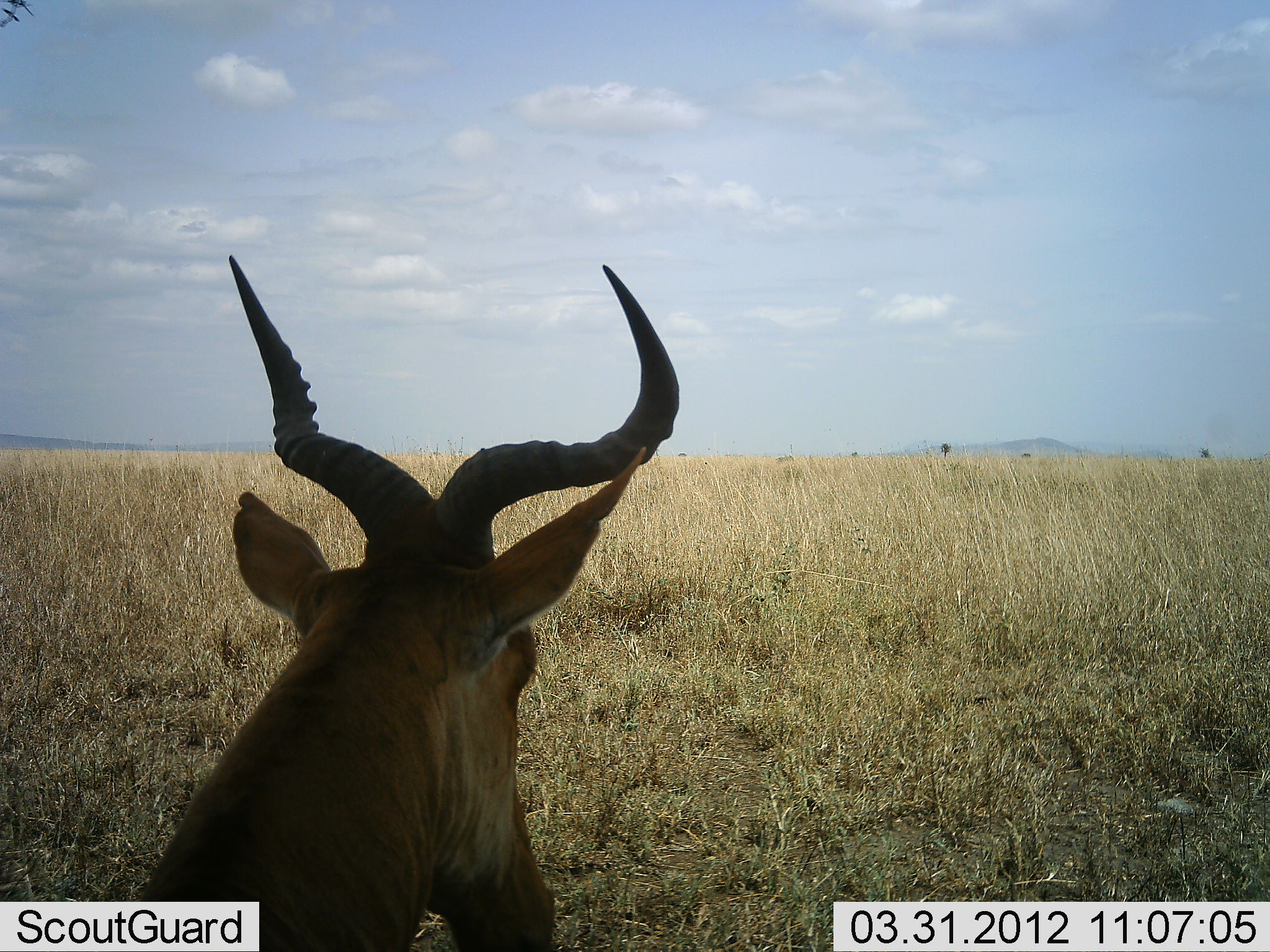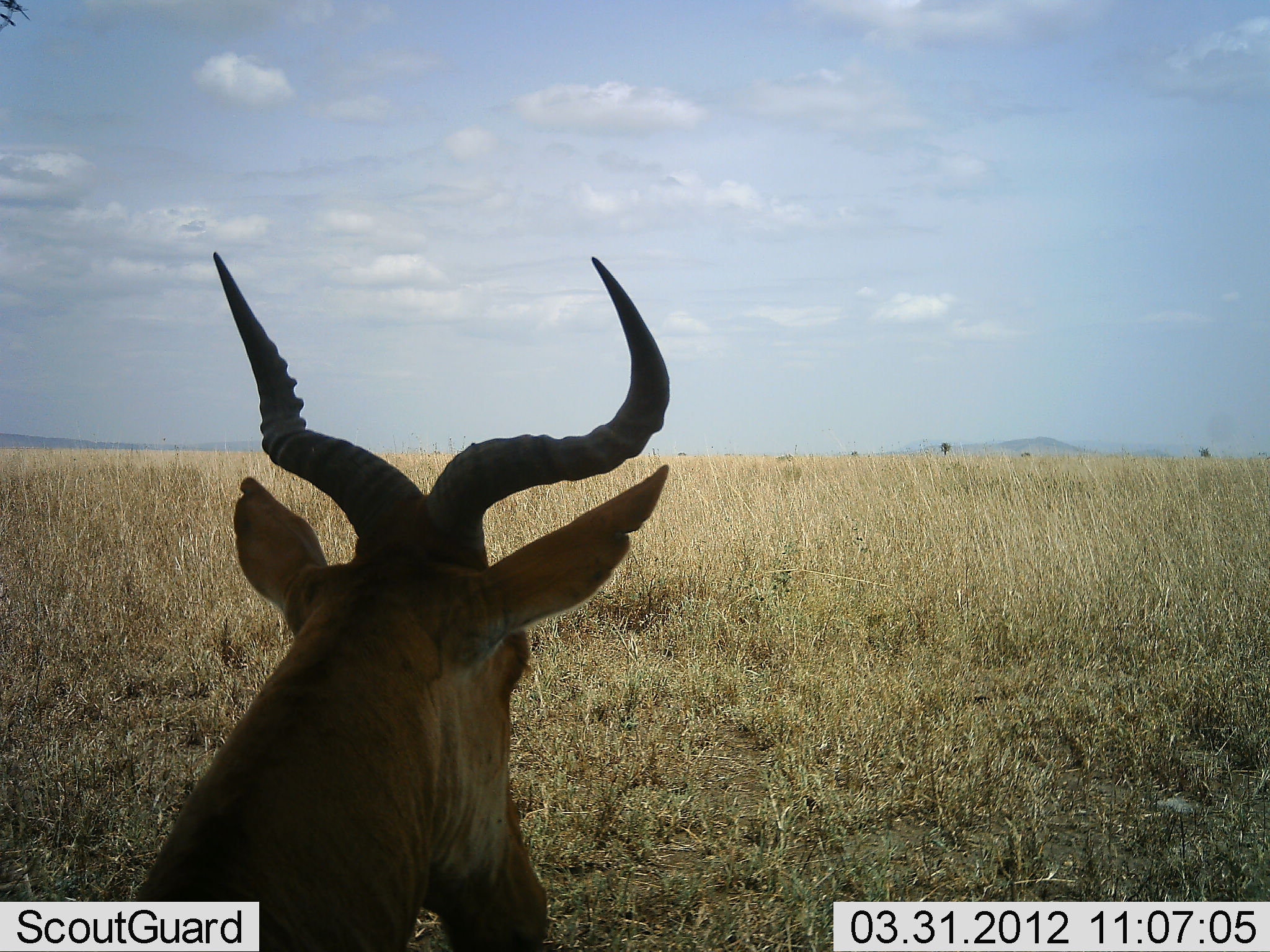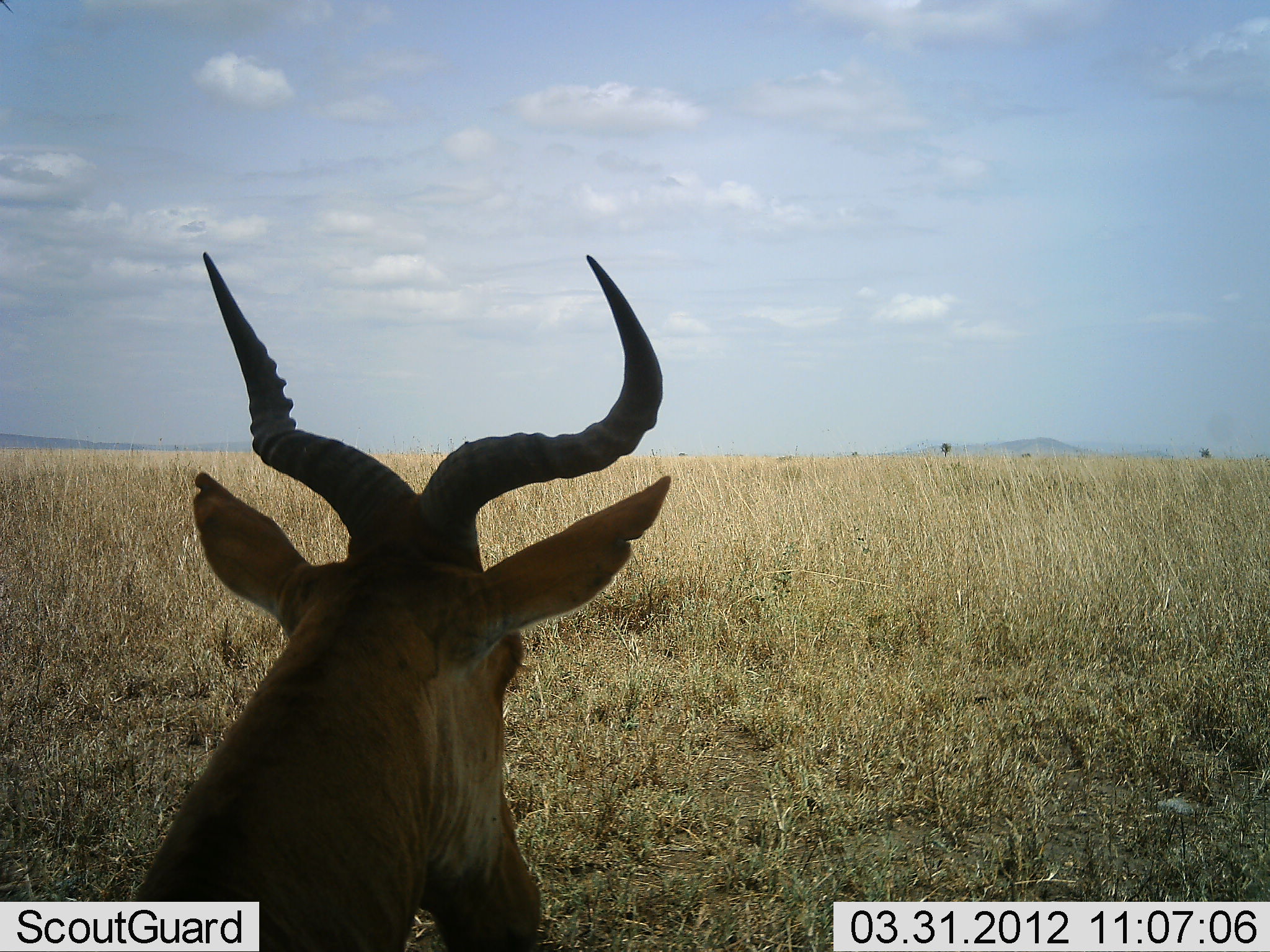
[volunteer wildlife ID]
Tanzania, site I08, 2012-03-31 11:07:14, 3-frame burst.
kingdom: Animalia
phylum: Chordata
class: Mammalia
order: Artiodactyla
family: Bovidae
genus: Alcelaphus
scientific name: Alcelaphus buselaphus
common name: hartebeest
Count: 1.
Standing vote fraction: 30%.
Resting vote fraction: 70%.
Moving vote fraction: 0%.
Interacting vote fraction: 0%.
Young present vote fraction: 0%.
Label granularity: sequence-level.